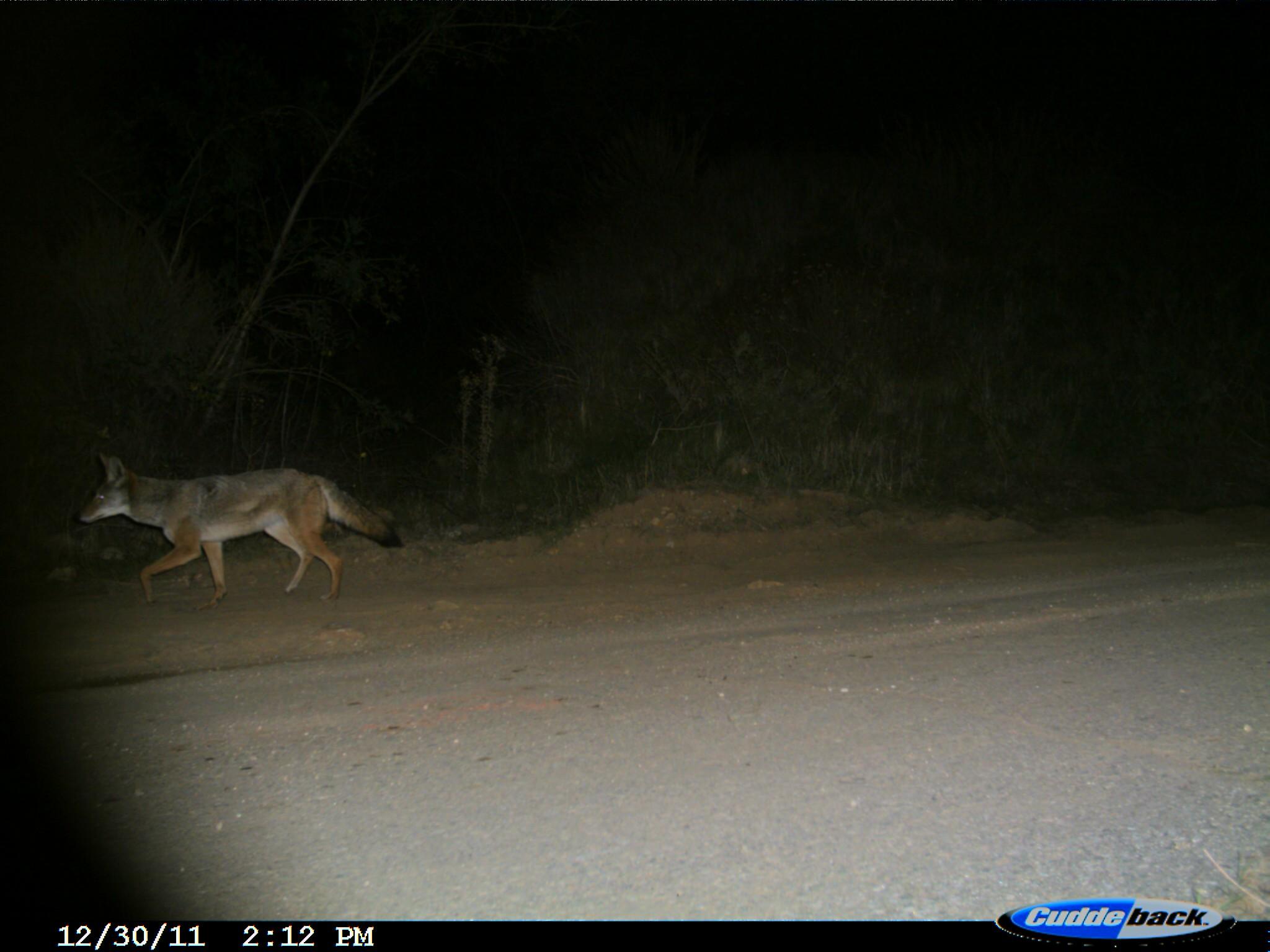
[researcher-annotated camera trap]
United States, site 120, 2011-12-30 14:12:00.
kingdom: Animalia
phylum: Chordata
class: Mammalia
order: Carnivora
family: Canidae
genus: Canis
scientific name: Canis latrans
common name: coyote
Coyote (Canis latrans).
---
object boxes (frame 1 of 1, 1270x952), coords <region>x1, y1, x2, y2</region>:
coyote: <region>57, 432, 418, 619</region>